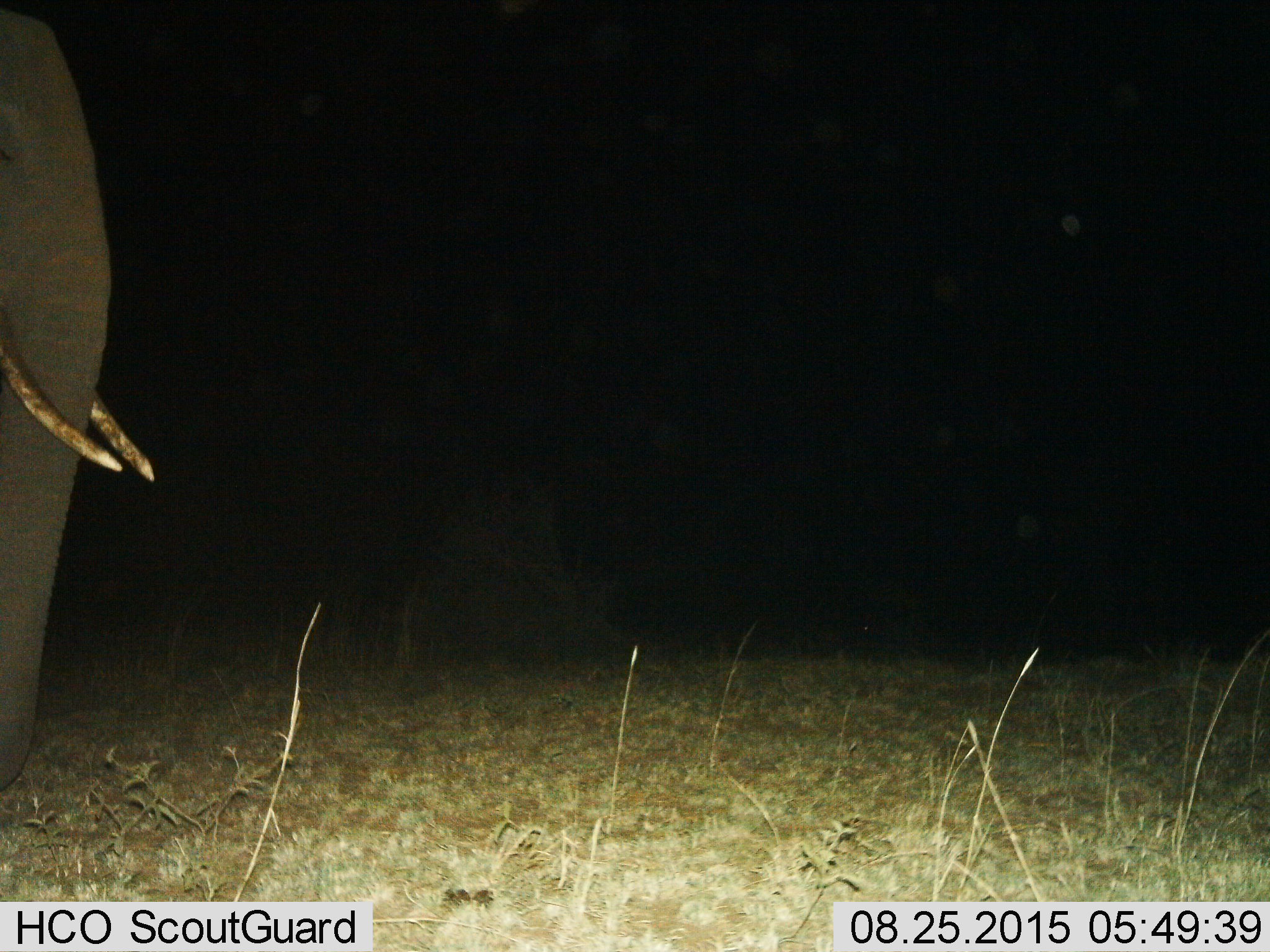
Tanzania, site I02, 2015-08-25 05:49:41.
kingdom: Animalia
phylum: Chordata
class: Mammalia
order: Proboscidea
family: Elephantidae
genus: Loxodonta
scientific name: Loxodonta africana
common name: african bush elephant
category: elephant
Elephant (african bush elephant) (Loxodonta africana), count 1. Behavior (volunteer vote fractions): standing 100%, resting 0%, moving 0%, interacting 0%. Young present (vote fraction): 0%. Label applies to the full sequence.